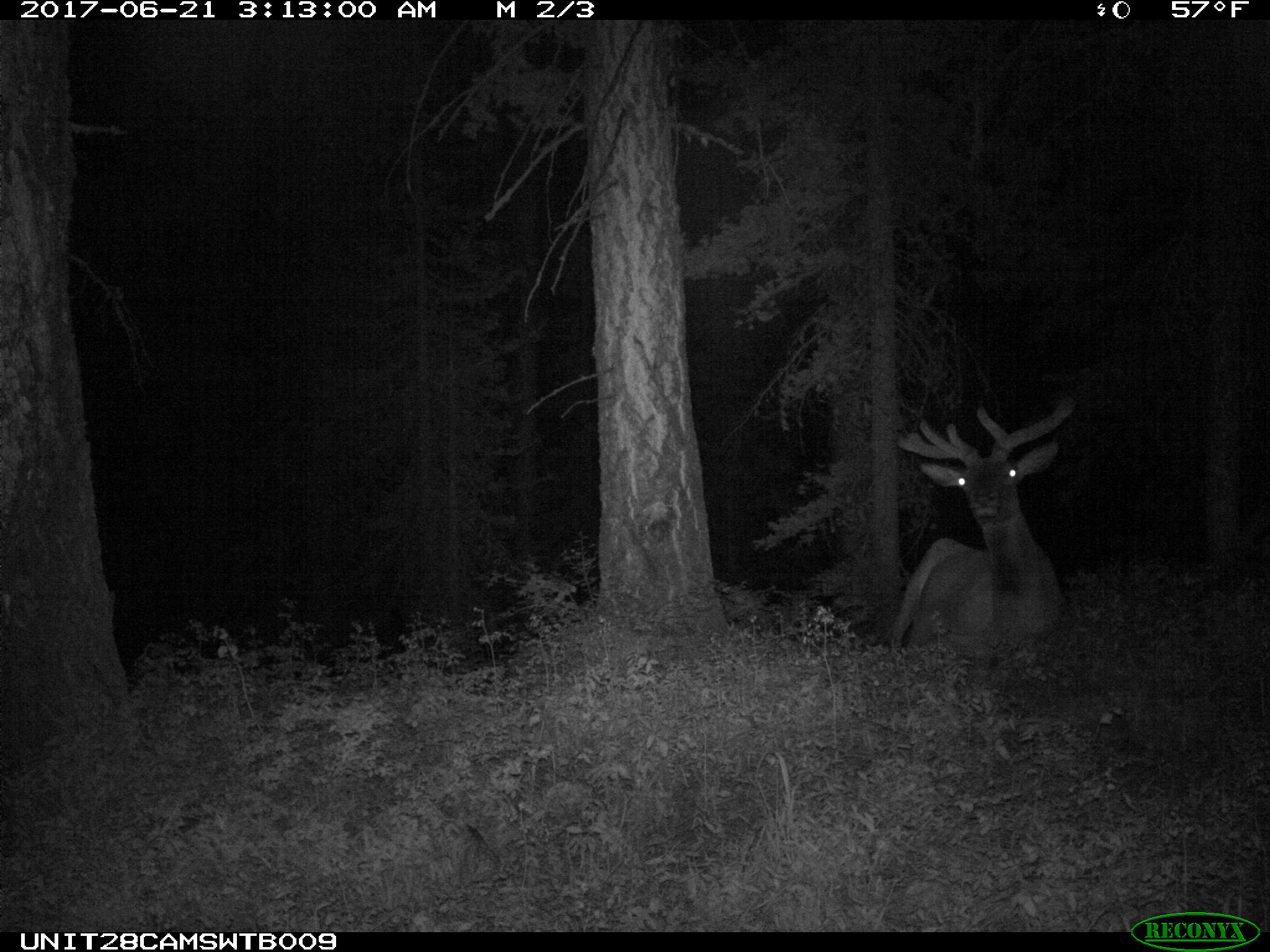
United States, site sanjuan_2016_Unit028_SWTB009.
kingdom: Animalia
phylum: Chordata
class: Mammalia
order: Artiodactyla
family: Cervidae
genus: Cervus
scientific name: Cervus elaphus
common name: red deer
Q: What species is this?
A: Cervus elaphus (red deer).